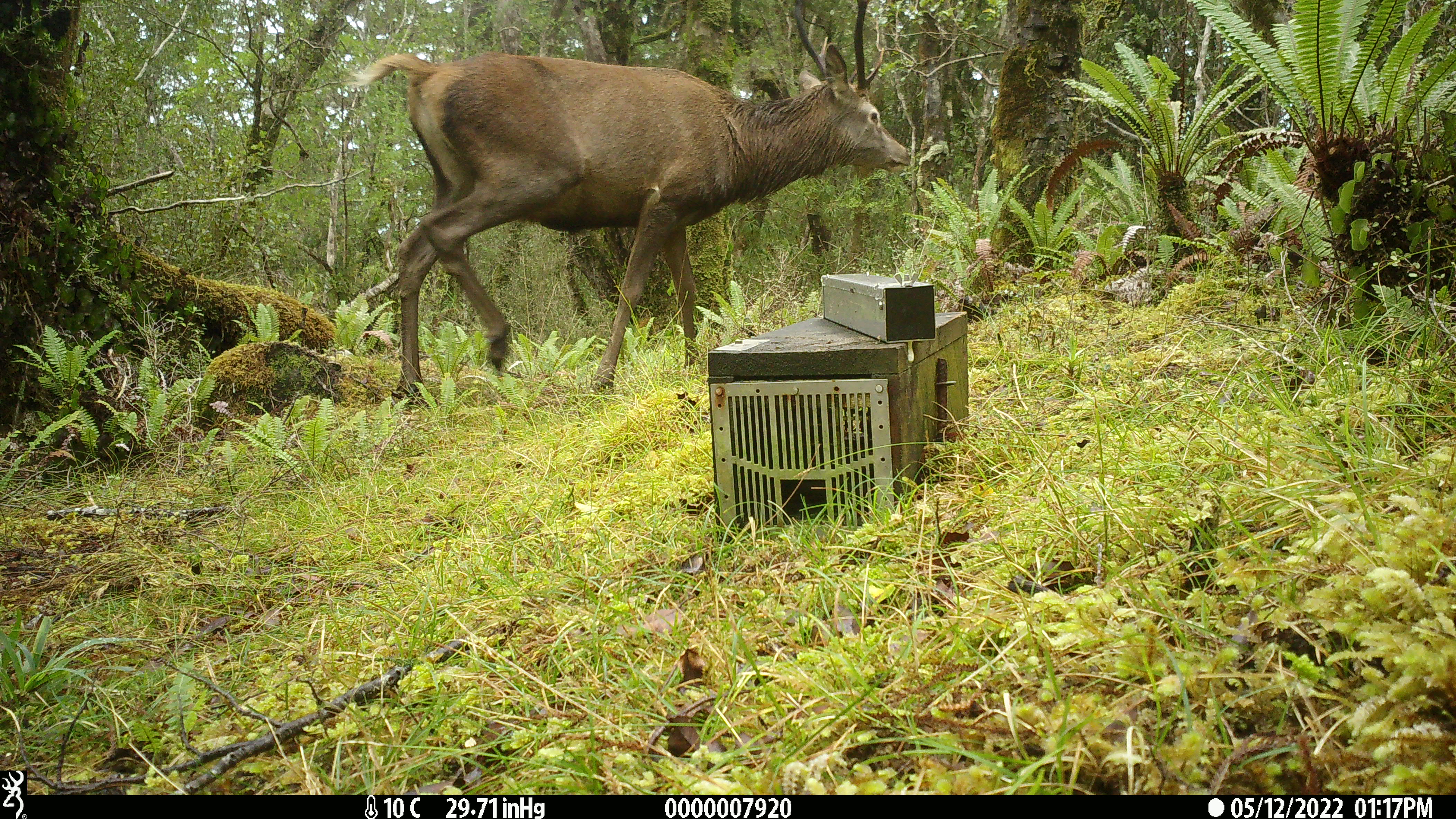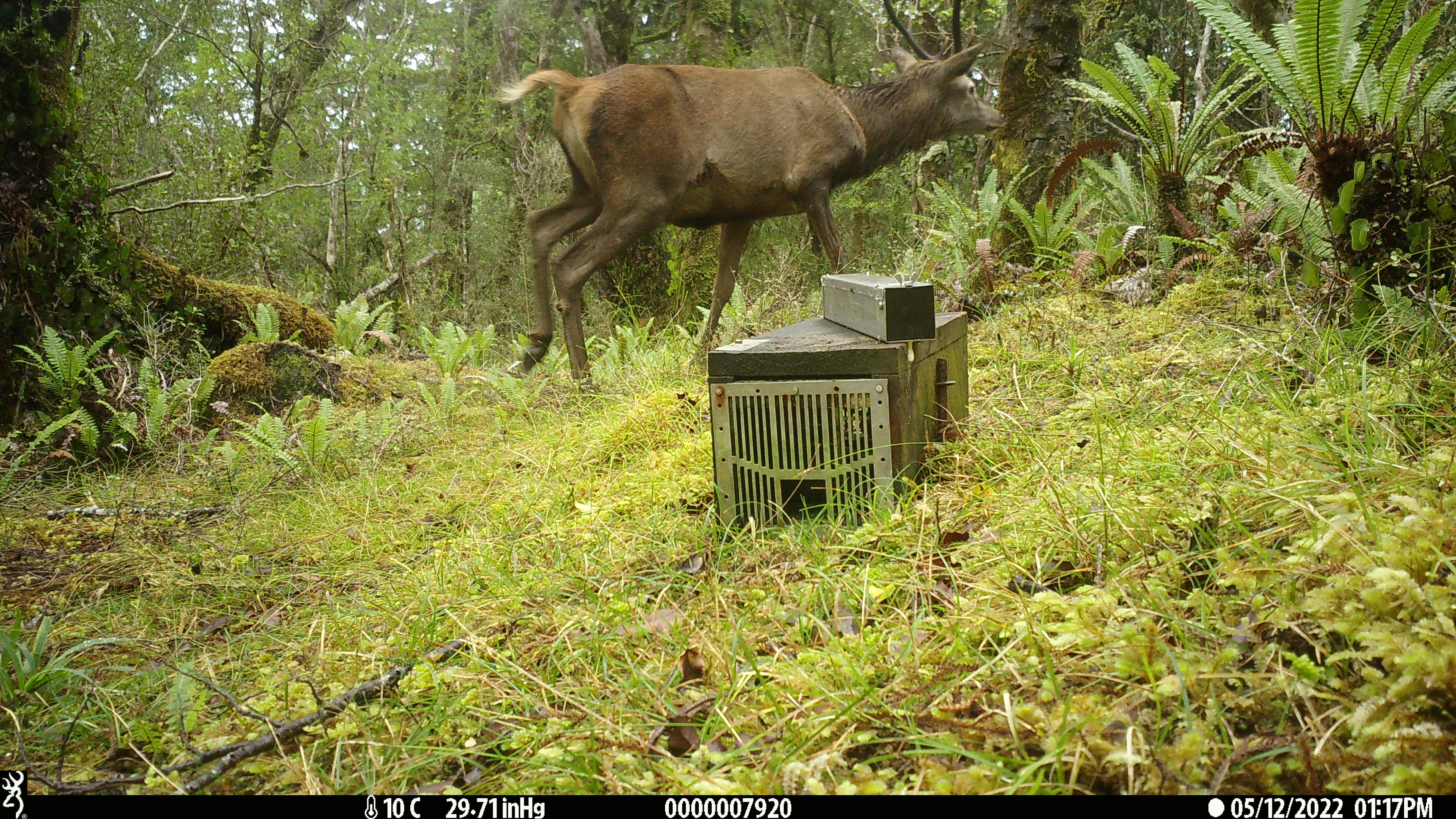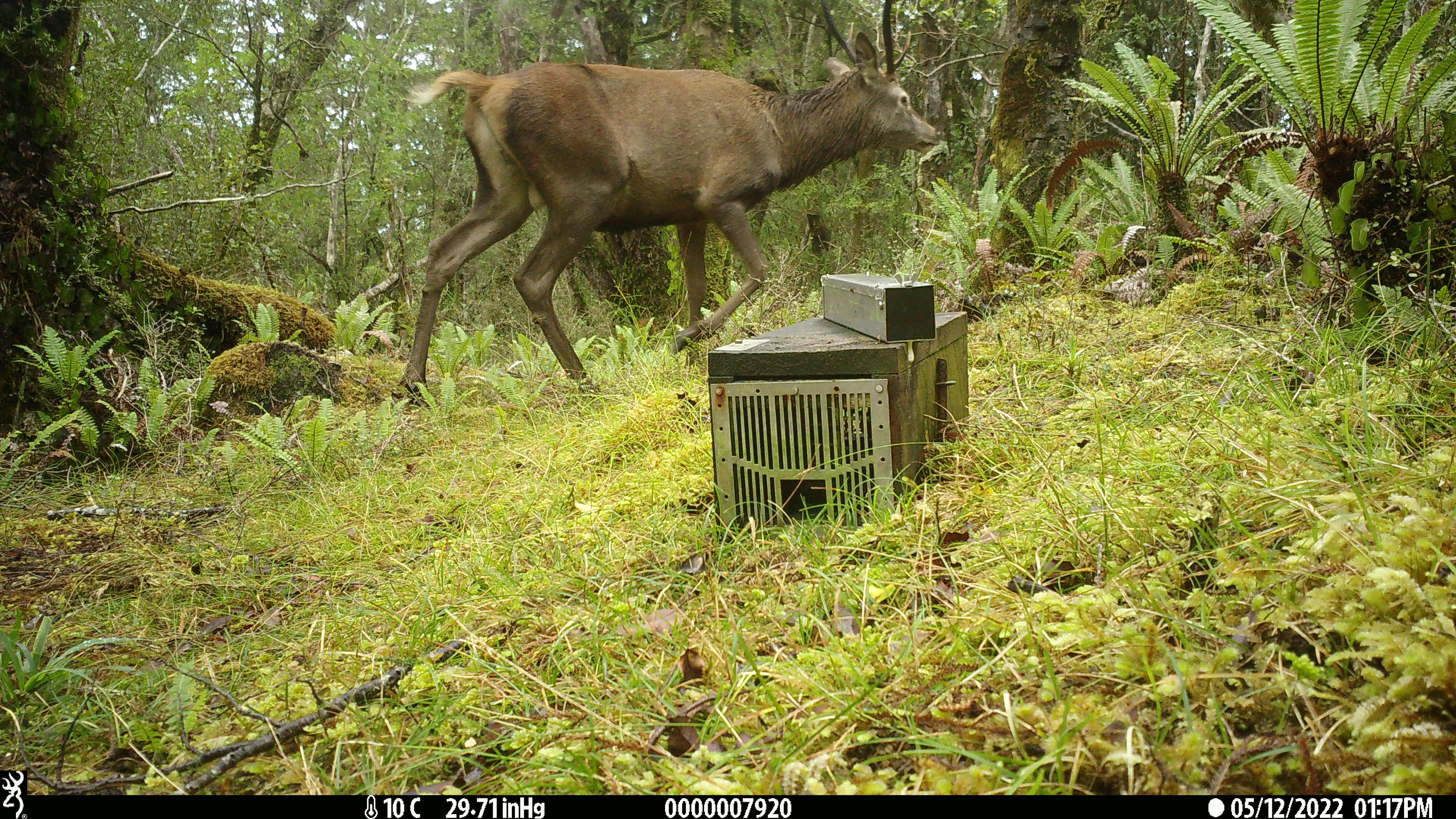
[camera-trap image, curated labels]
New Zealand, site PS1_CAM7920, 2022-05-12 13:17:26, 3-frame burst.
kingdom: Animalia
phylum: Chordata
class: Mammalia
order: Artiodactyla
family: Cervidae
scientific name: Cervidae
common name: deer